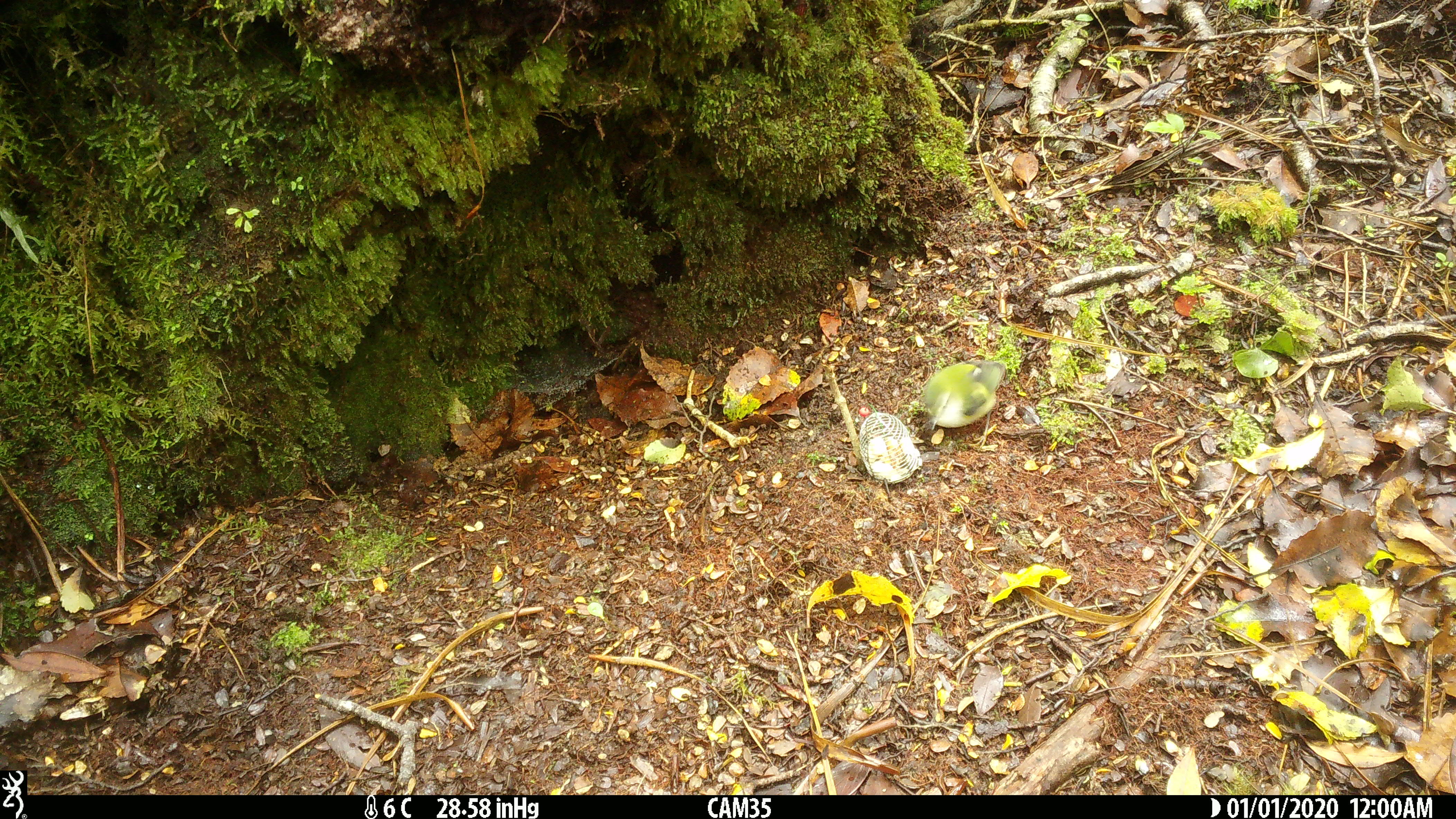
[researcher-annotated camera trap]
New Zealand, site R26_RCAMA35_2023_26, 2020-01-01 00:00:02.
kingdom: Animalia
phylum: Chordata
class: Aves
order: Passeriformes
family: Acanthisittidae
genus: Acanthisitta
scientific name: Acanthisitta chloris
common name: rifleman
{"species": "rifleman (Acanthisitta chloris)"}